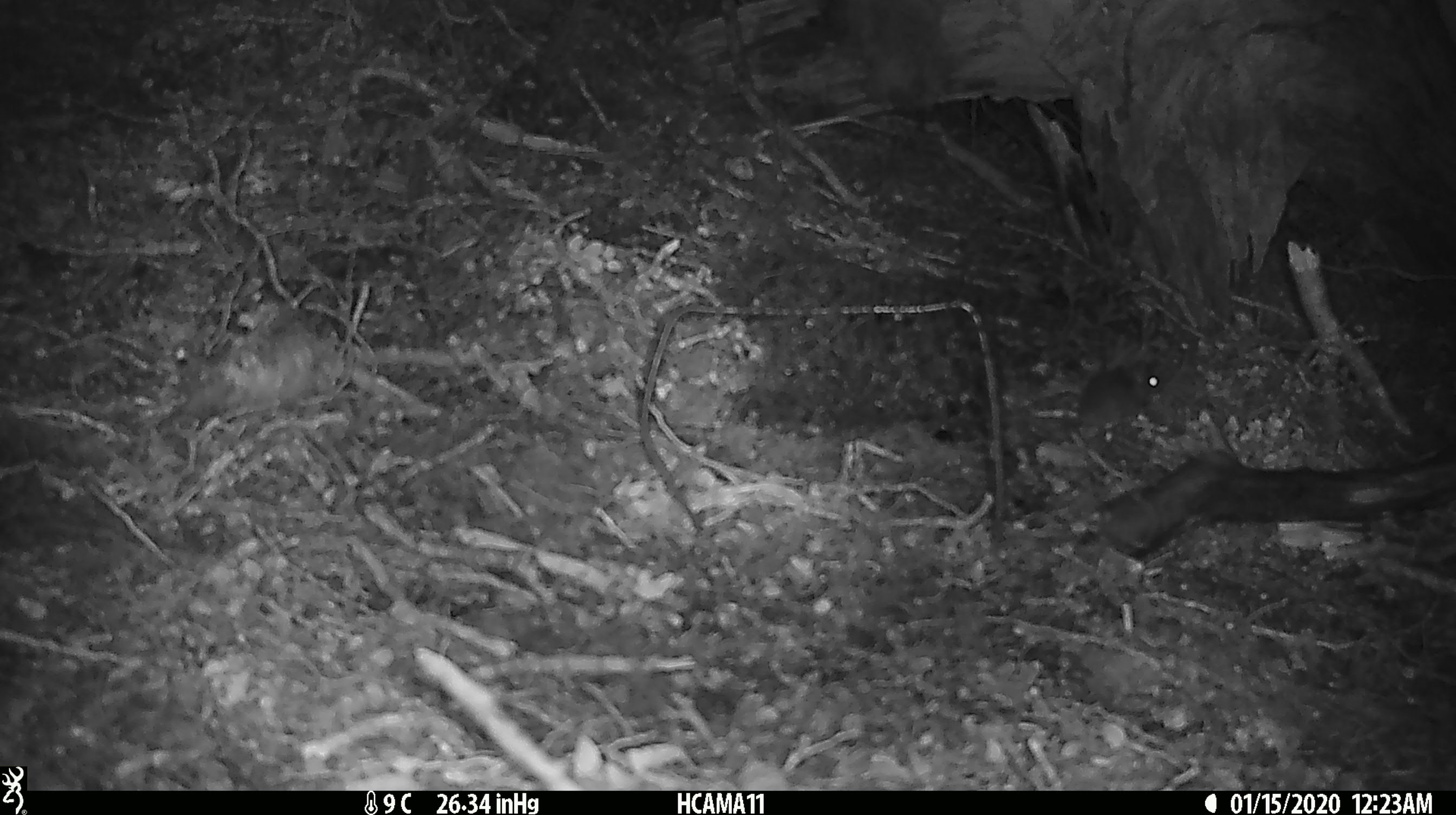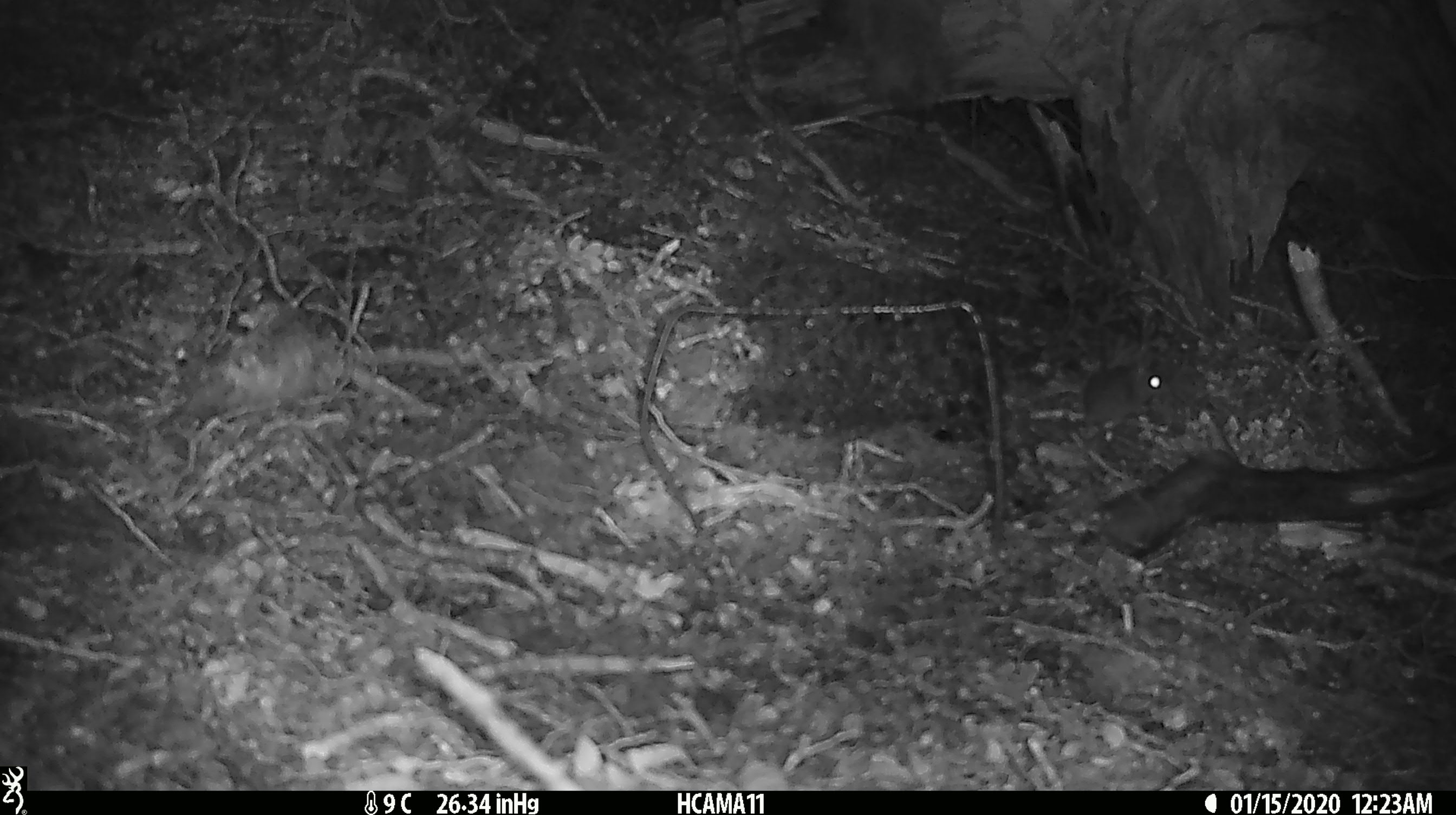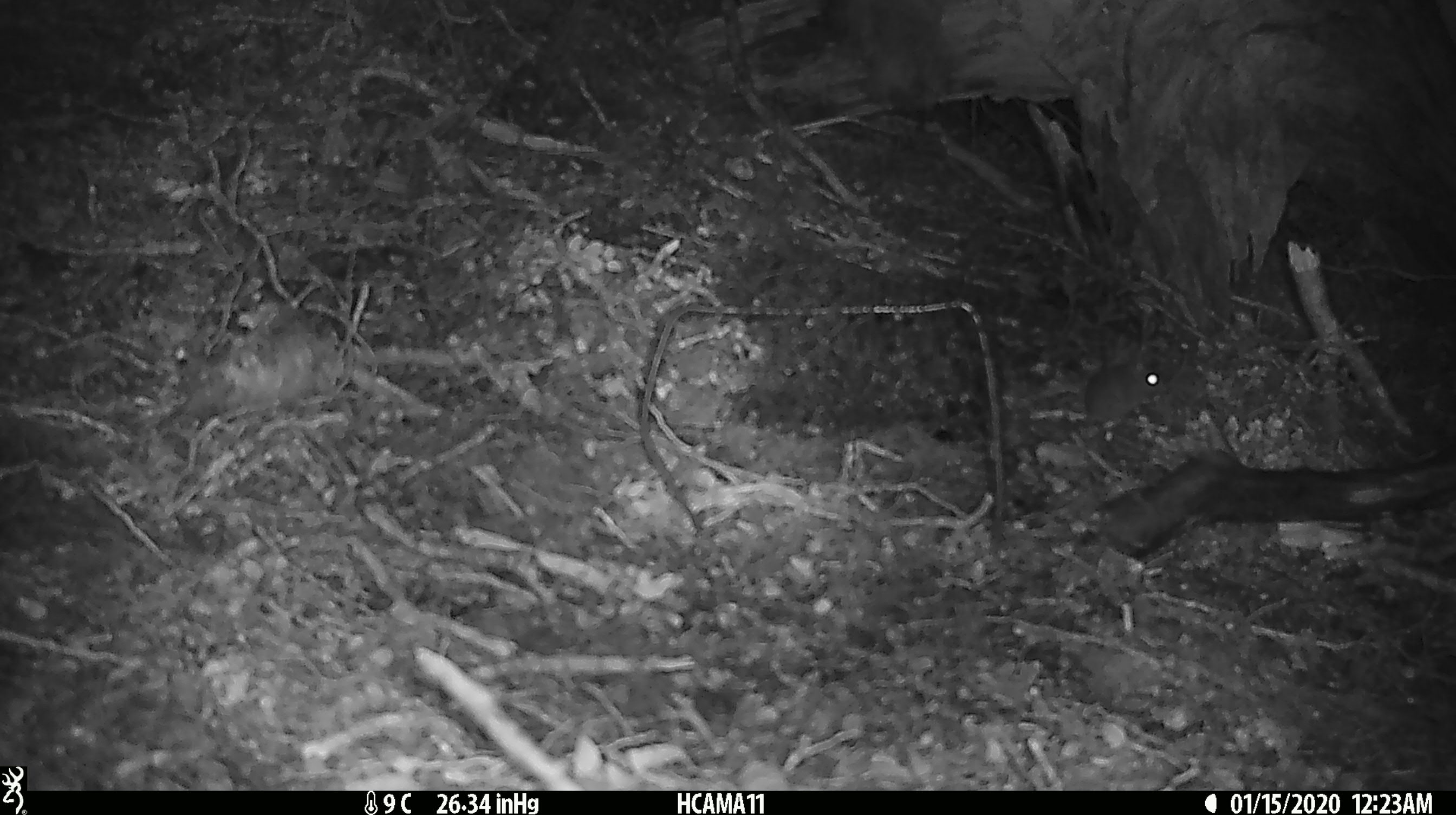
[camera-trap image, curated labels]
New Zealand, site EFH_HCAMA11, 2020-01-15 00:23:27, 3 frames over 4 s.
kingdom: Animalia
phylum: Chordata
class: Mammalia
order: Rodentia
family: Muridae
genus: Mus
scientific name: Mus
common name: mouse